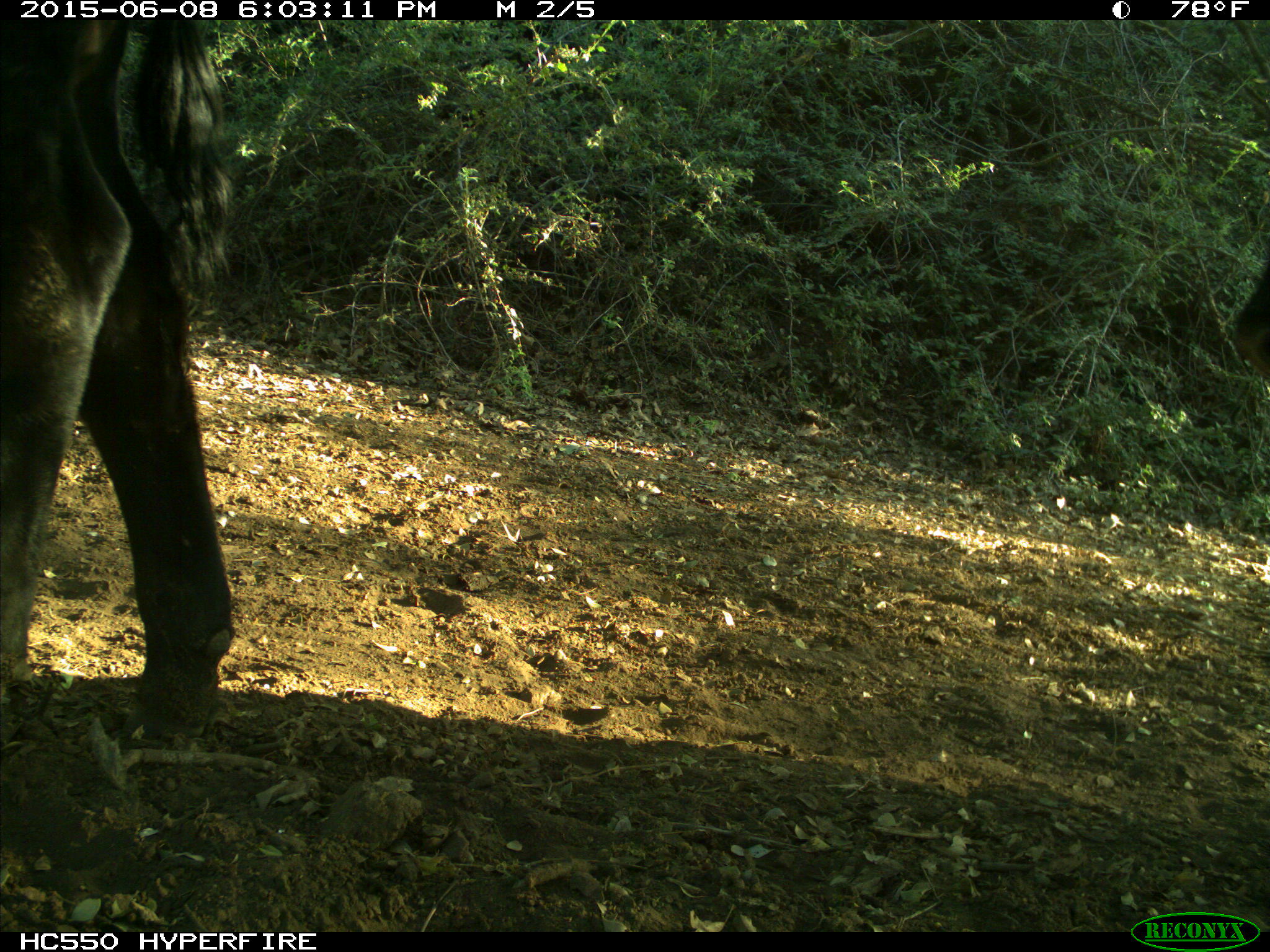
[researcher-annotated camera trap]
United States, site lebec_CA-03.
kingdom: Animalia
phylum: Chordata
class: Mammalia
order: Artiodactyla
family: Bovidae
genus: Bos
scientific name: Bos taurus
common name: domestic cow